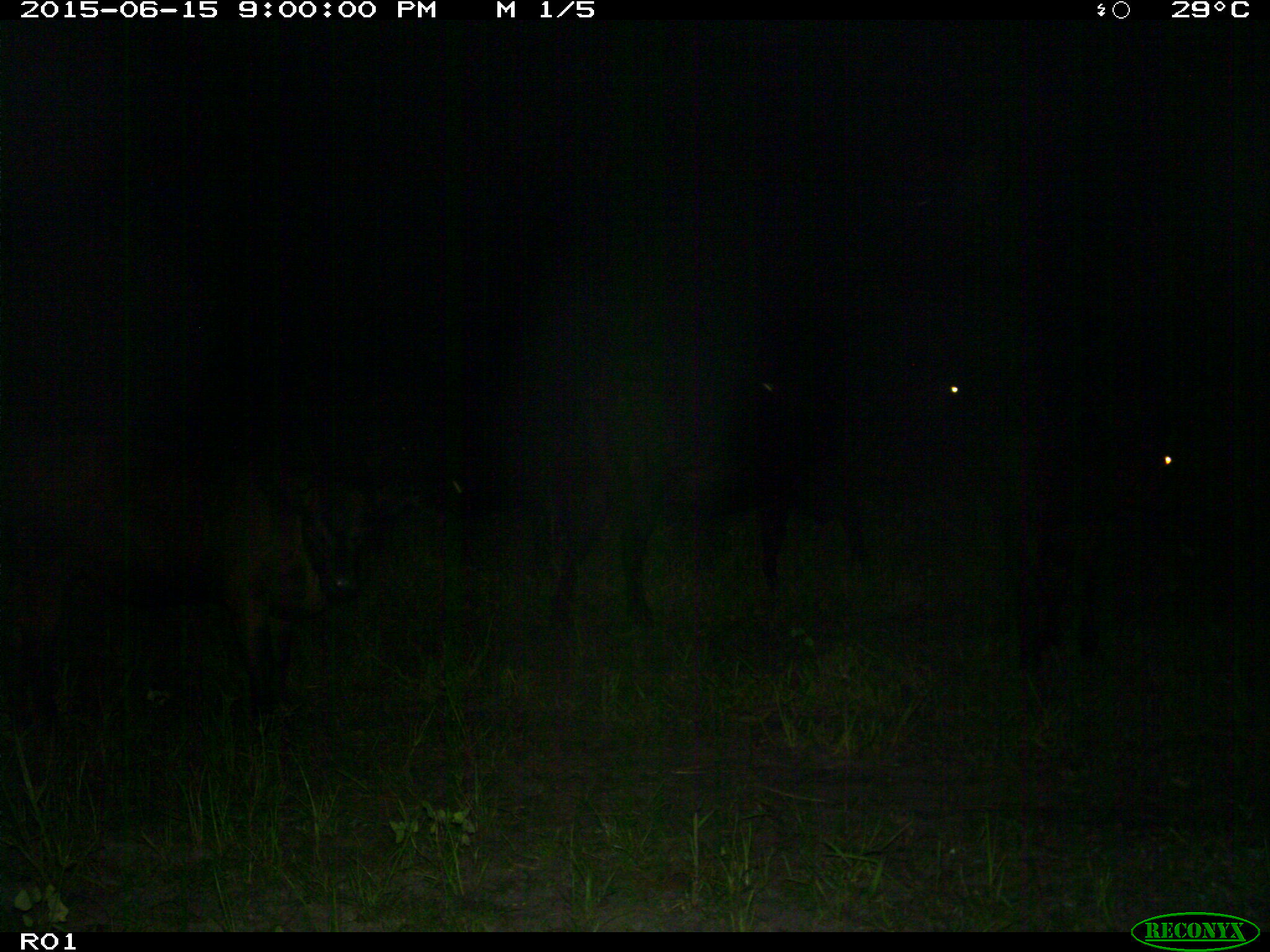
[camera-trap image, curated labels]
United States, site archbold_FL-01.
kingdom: Animalia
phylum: Chordata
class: Mammalia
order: Artiodactyla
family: Bovidae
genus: Bos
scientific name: Bos taurus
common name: domestic cow